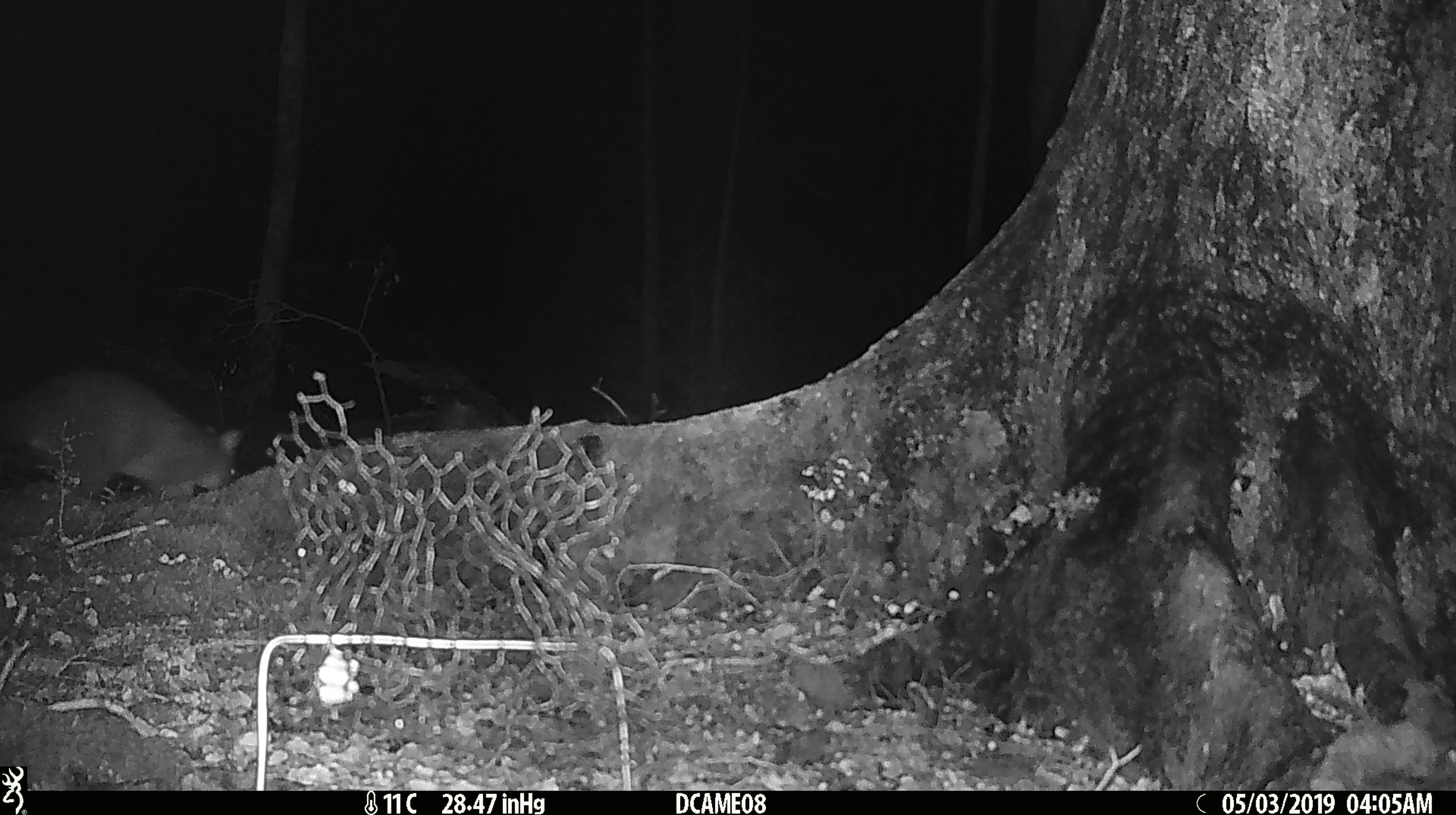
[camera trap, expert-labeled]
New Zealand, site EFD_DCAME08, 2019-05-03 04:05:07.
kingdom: Animalia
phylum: Chordata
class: Mammalia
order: Diprotodontia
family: Phalangeridae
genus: Trichosurus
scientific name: Trichosurus vulpecula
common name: common brushtail possum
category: possum